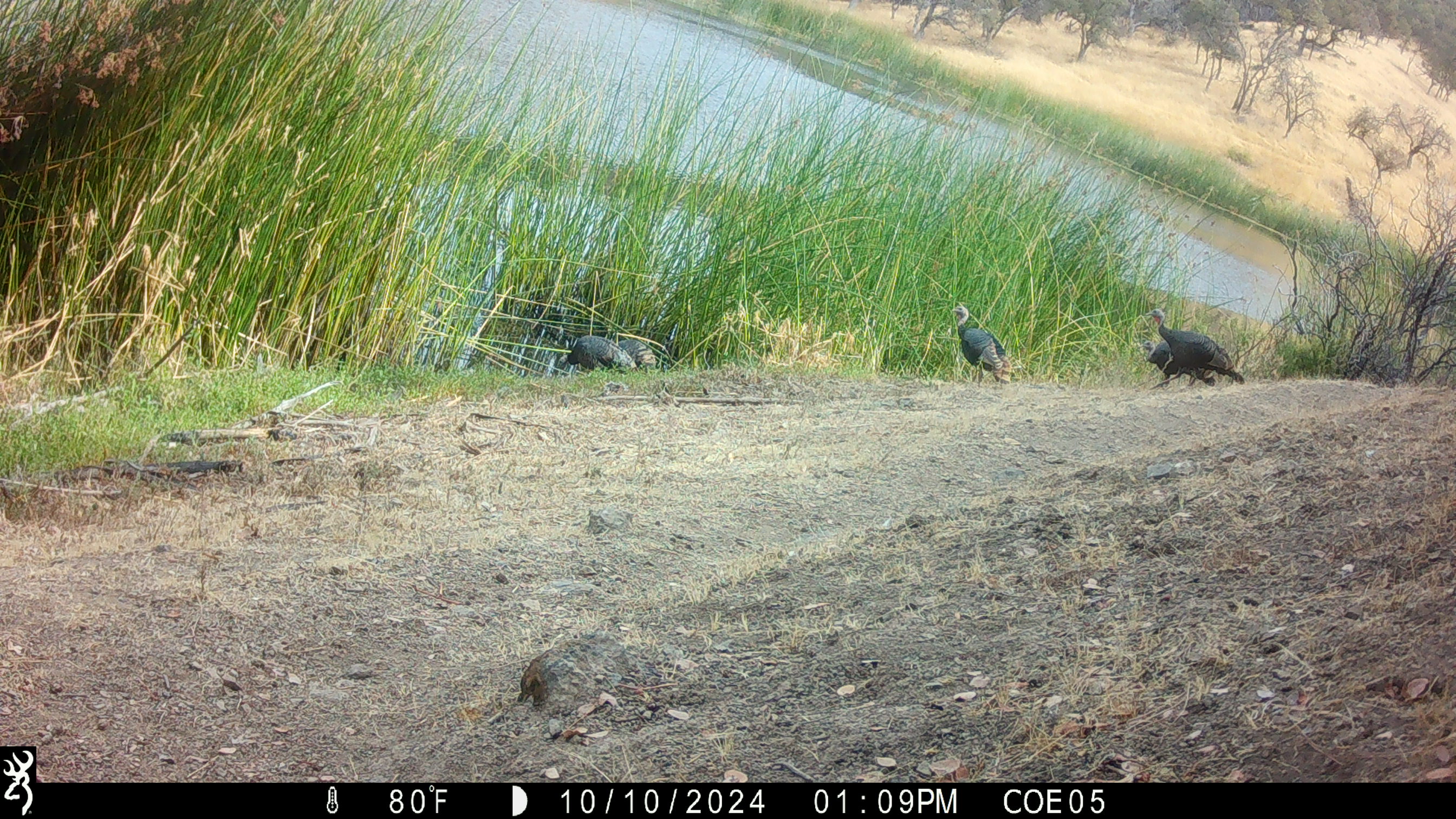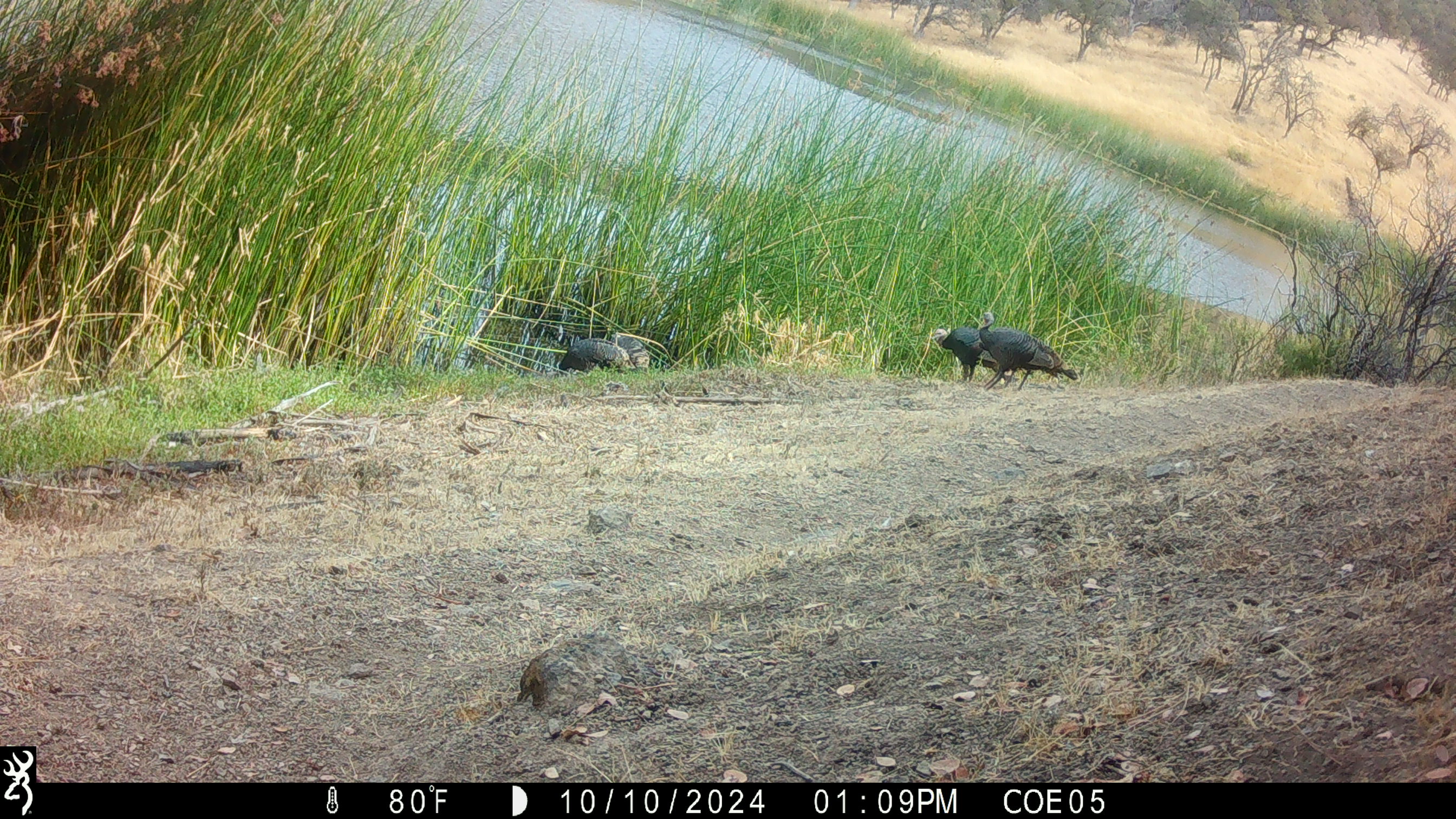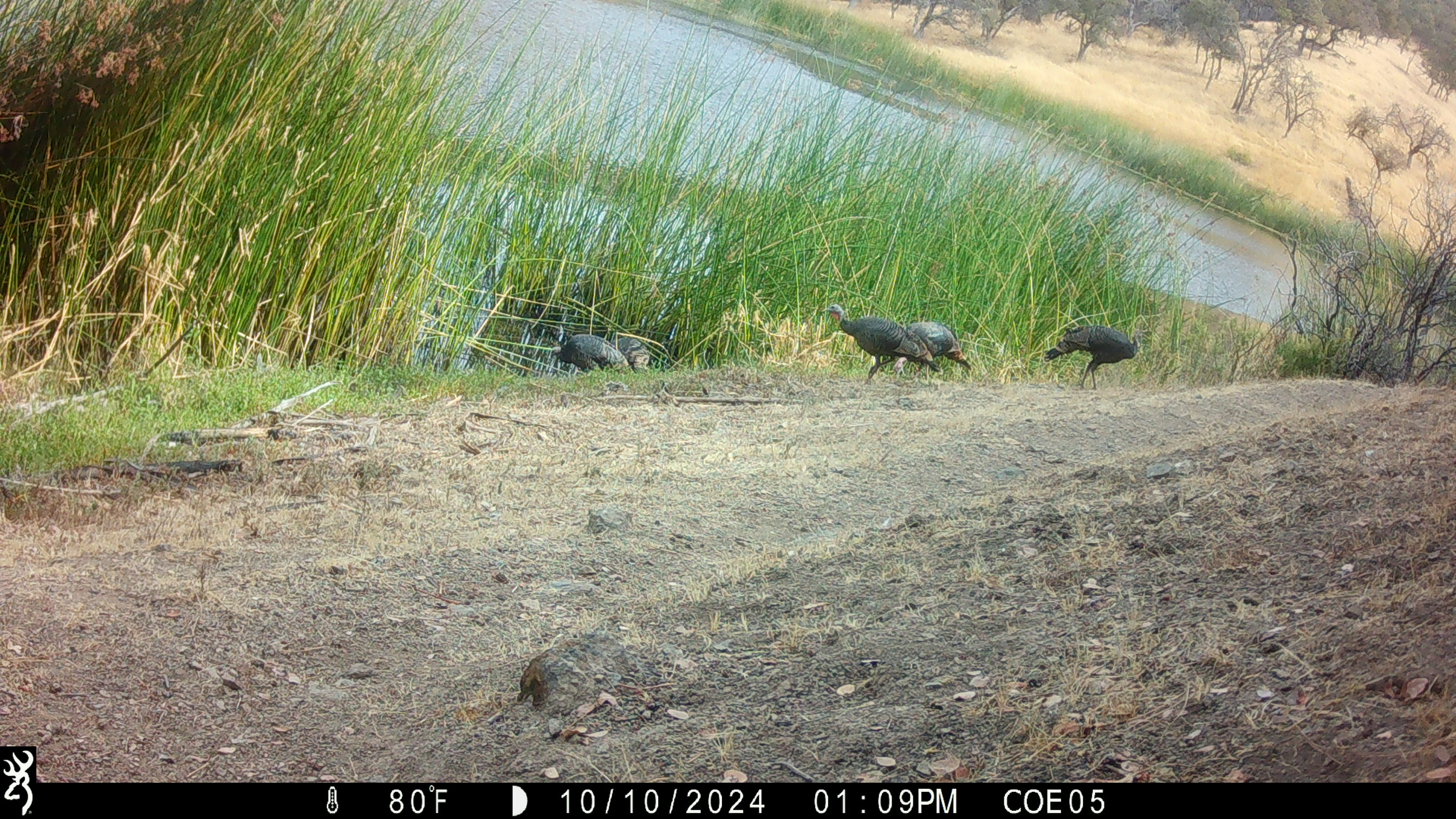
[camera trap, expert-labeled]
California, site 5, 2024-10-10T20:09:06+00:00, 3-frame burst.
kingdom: Animalia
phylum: Chordata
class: Aves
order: Galliformes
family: Phasianidae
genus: Meleagris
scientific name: Meleagris gallopavo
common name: turkey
Turkey (Meleagris gallopavo).